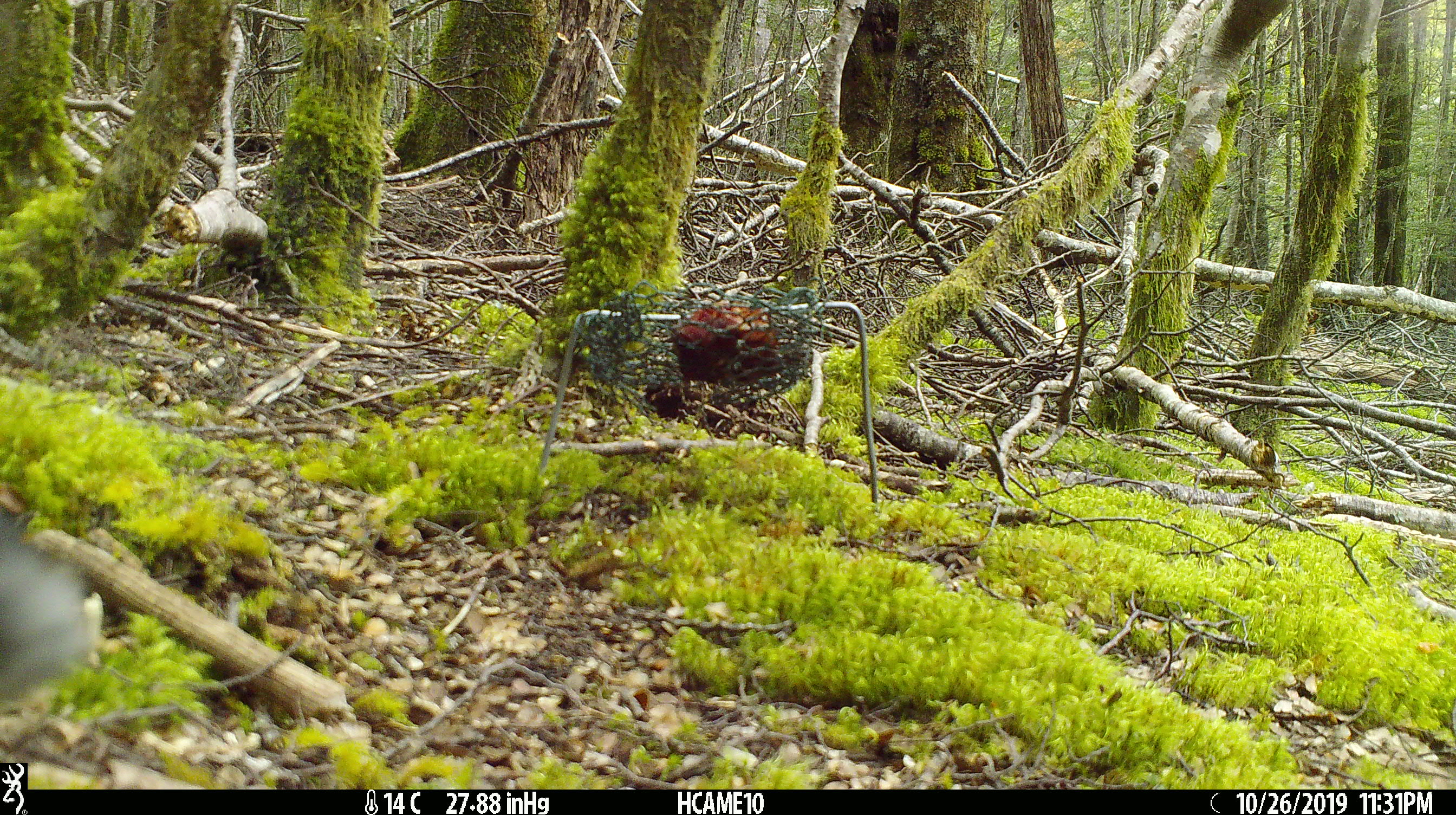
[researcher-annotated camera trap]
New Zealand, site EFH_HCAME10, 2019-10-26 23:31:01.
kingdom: Animalia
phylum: Chordata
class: Aves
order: Passeriformes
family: Petroicidae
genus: Petroica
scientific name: Petroica australis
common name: new zealand robin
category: robin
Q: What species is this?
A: Robin (new zealand robin) (Petroica australis).